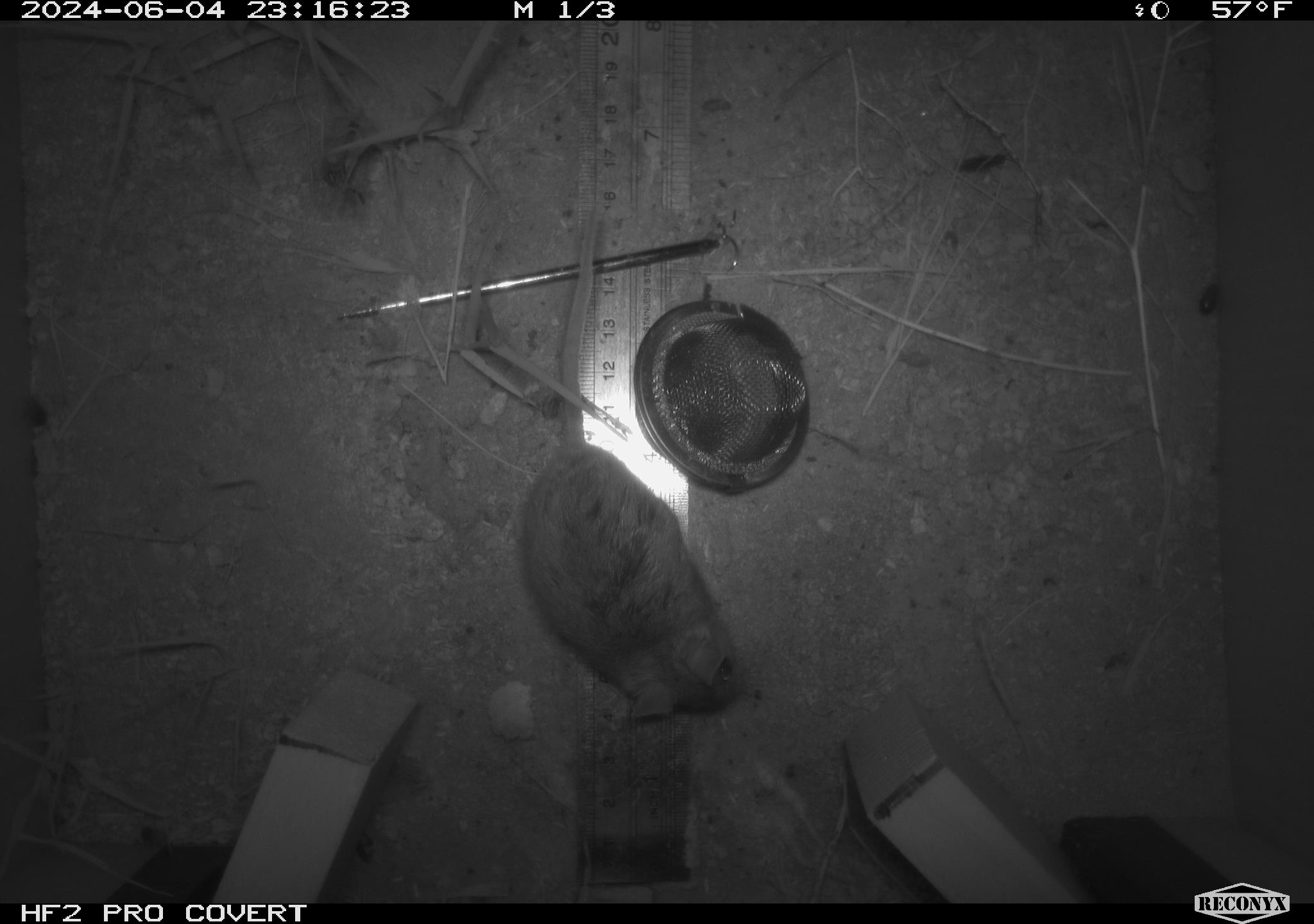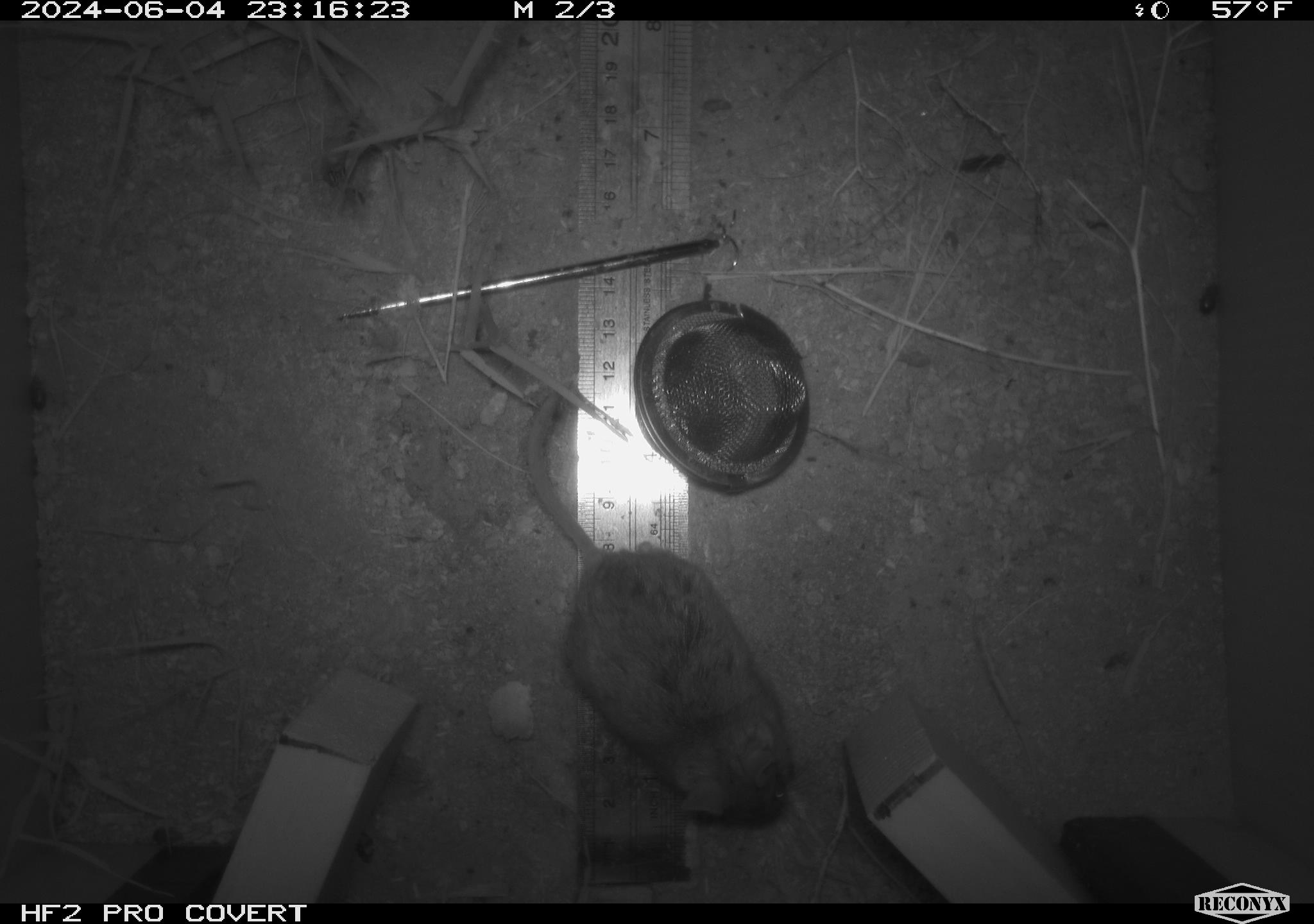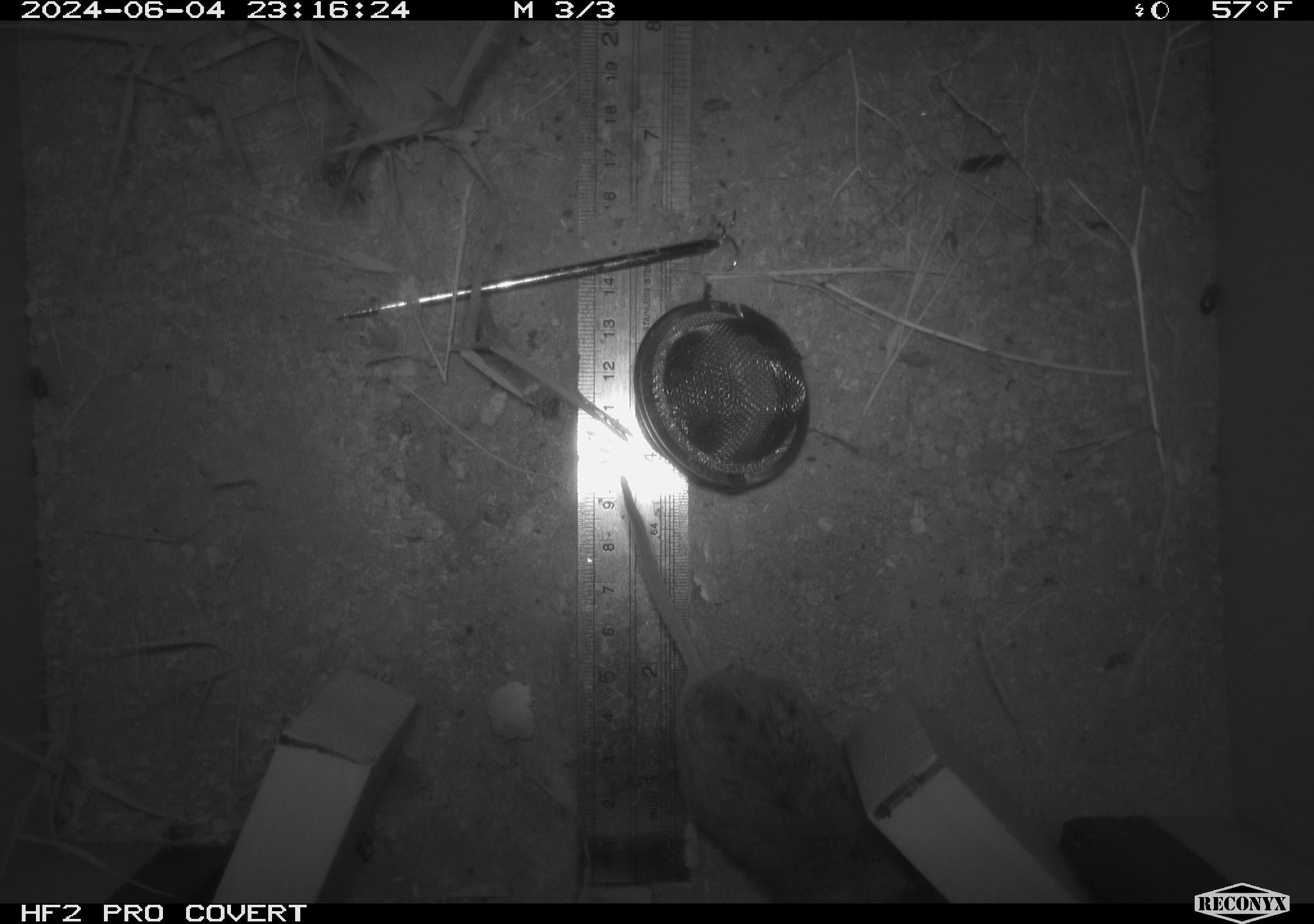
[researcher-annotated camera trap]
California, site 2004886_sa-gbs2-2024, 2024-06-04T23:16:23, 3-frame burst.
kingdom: Animalia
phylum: Chordata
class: Mammalia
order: Rodentia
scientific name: Rodentia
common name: mouse species